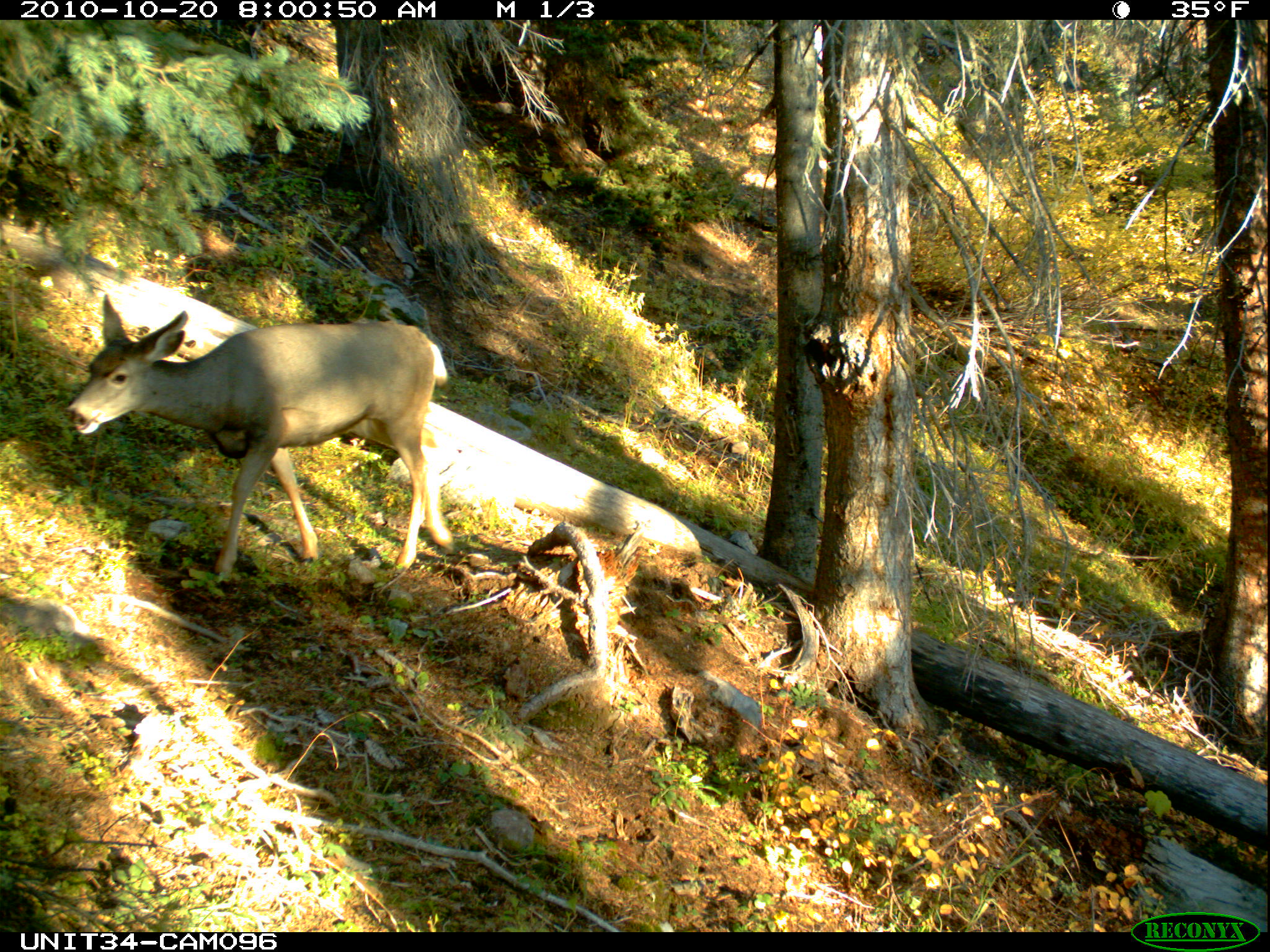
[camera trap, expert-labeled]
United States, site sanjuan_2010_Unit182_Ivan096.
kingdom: Animalia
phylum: Chordata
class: Mammalia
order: Artiodactyla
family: Cervidae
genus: Odocoileus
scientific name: Odocoileus hemionus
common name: mule deer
Odocoileus hemionus (mule deer).